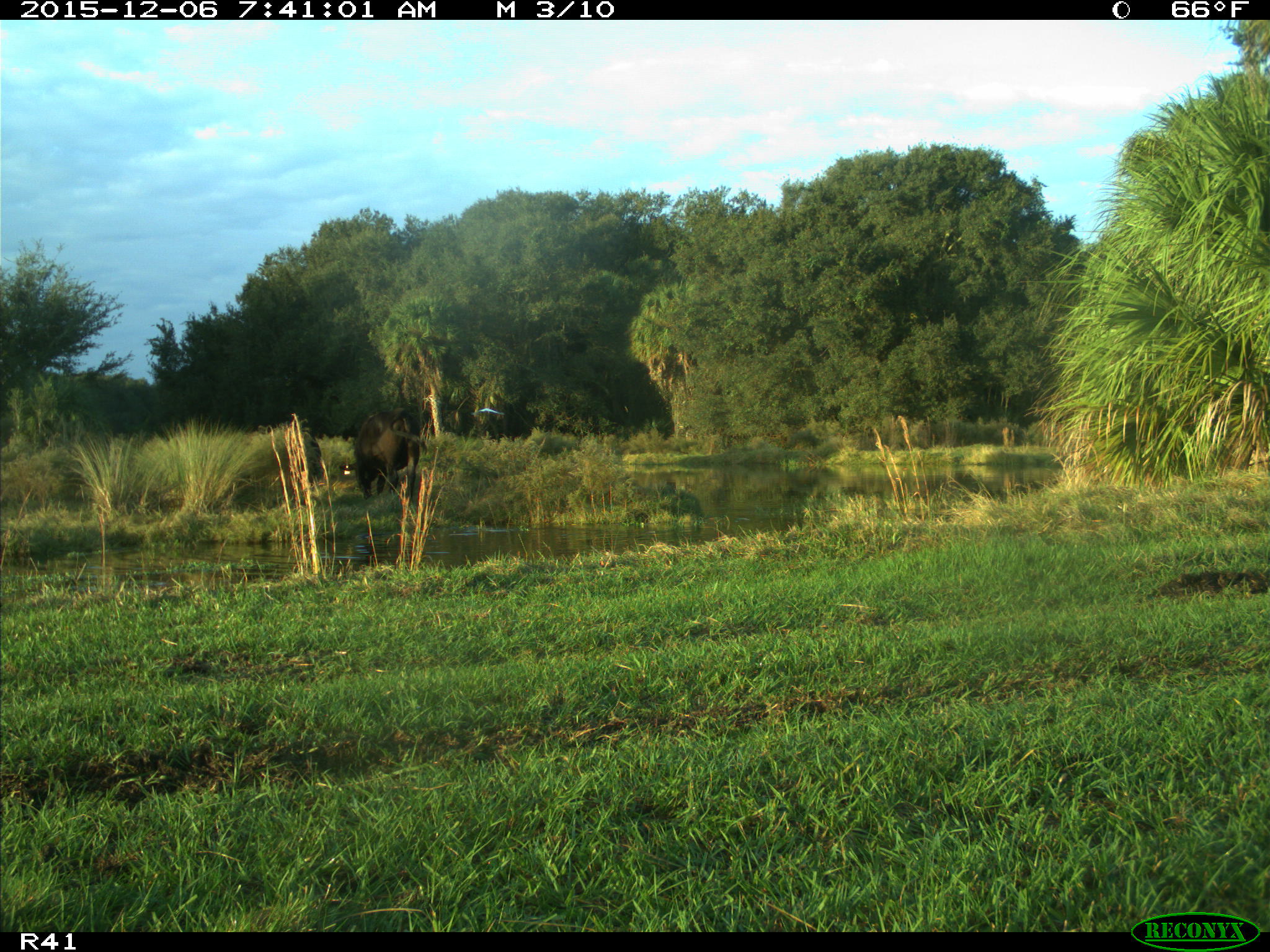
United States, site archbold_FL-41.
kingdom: Animalia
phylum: Chordata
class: Mammalia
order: Artiodactyla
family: Bovidae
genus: Bos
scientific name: Bos taurus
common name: domestic cow